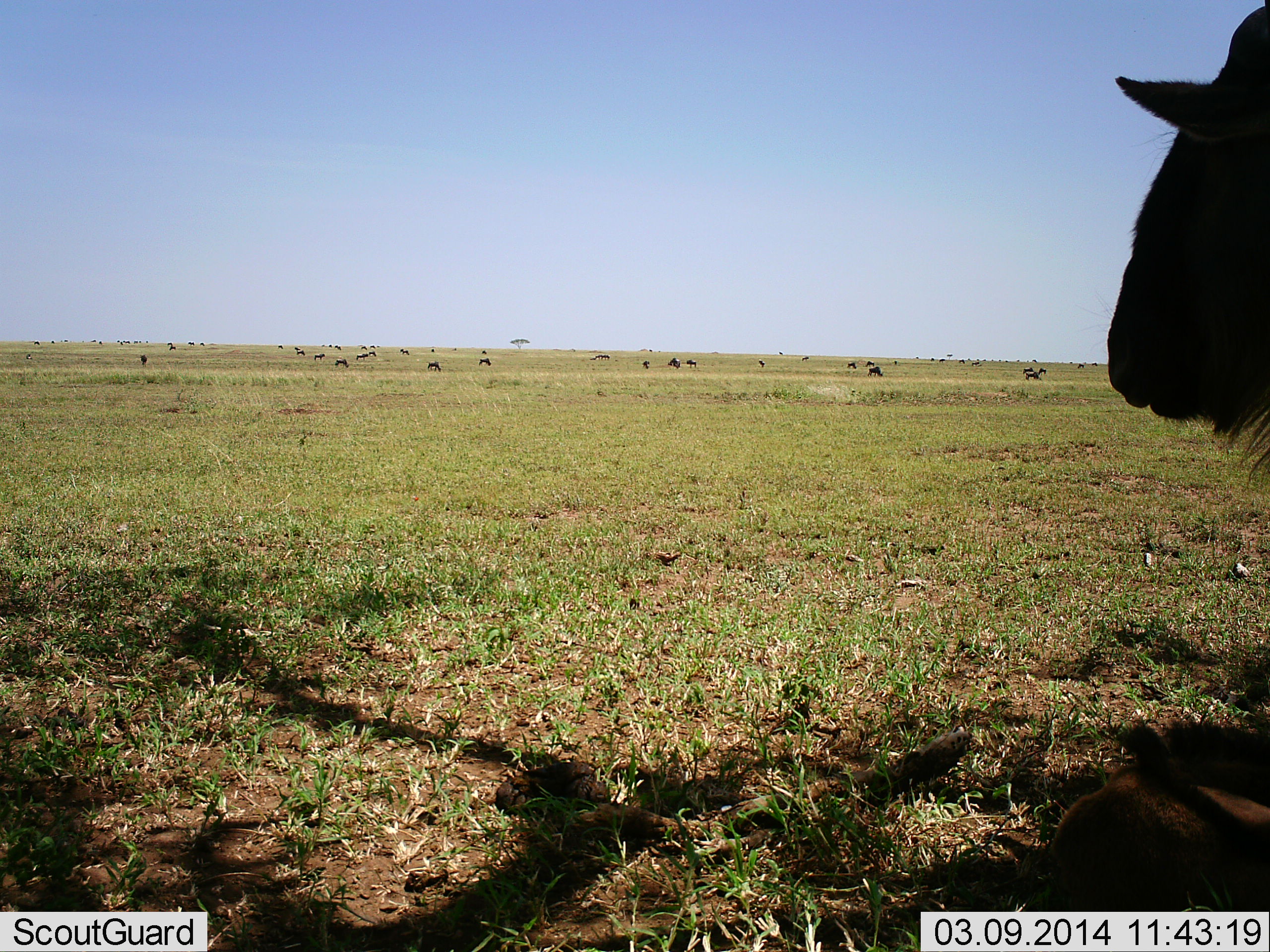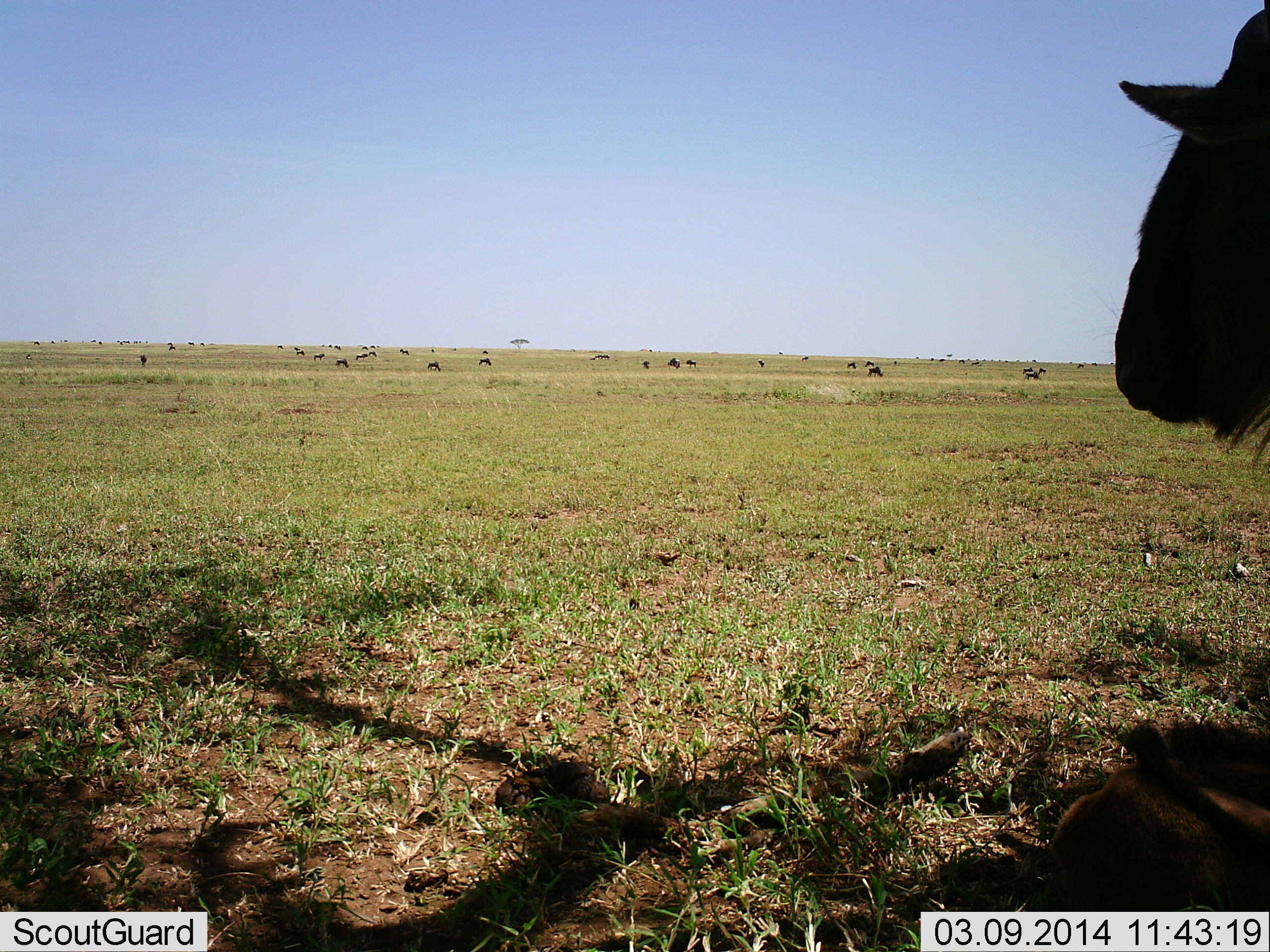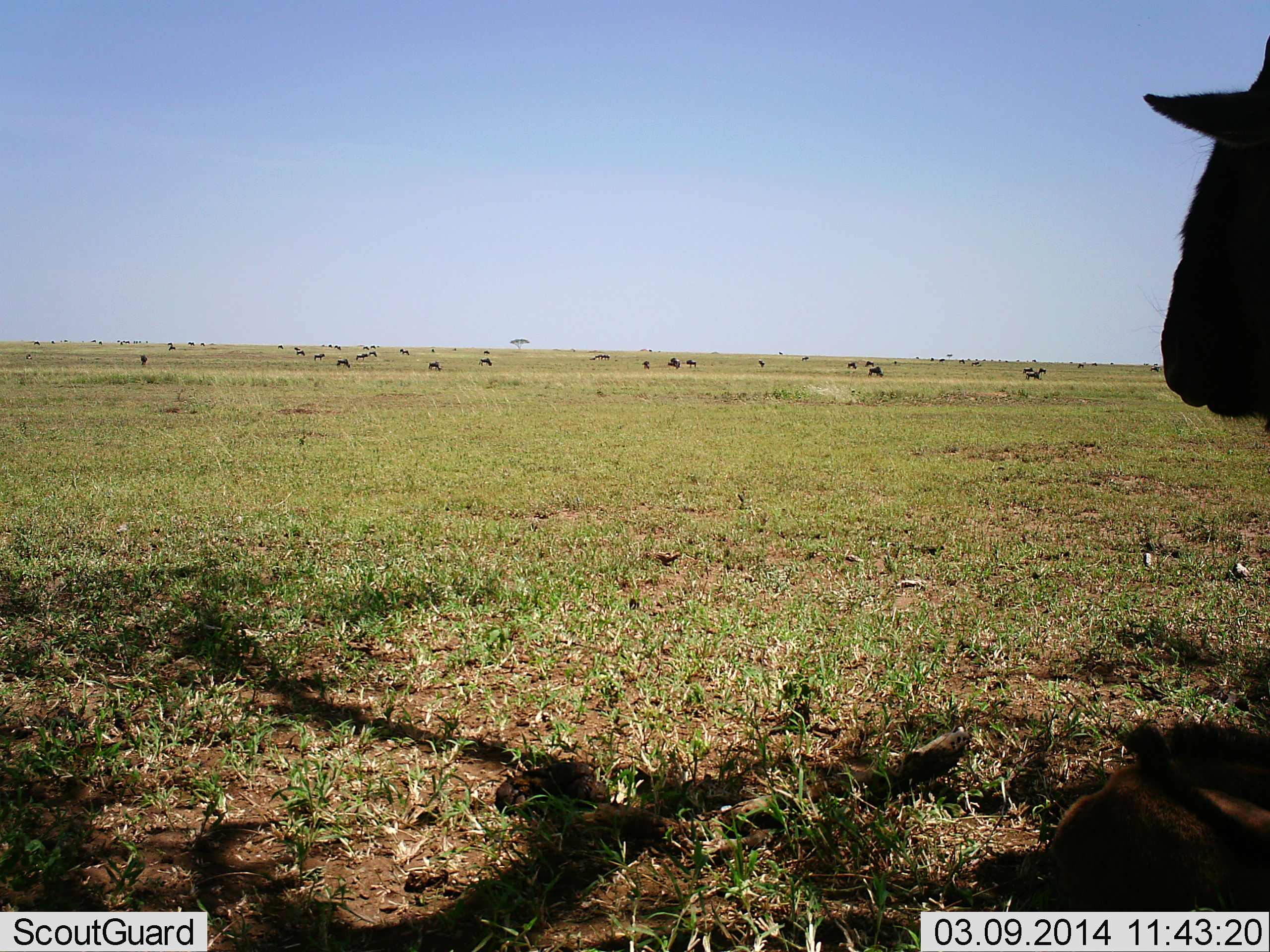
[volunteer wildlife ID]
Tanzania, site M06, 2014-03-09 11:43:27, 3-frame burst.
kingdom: Animalia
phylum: Chordata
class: Mammalia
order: Artiodactyla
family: Bovidae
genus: Connochaetes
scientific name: Connochaetes taurinus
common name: blue wildebeest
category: wildebeest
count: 11-50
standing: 100%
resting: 22%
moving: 11%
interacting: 0%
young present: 11%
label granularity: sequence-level